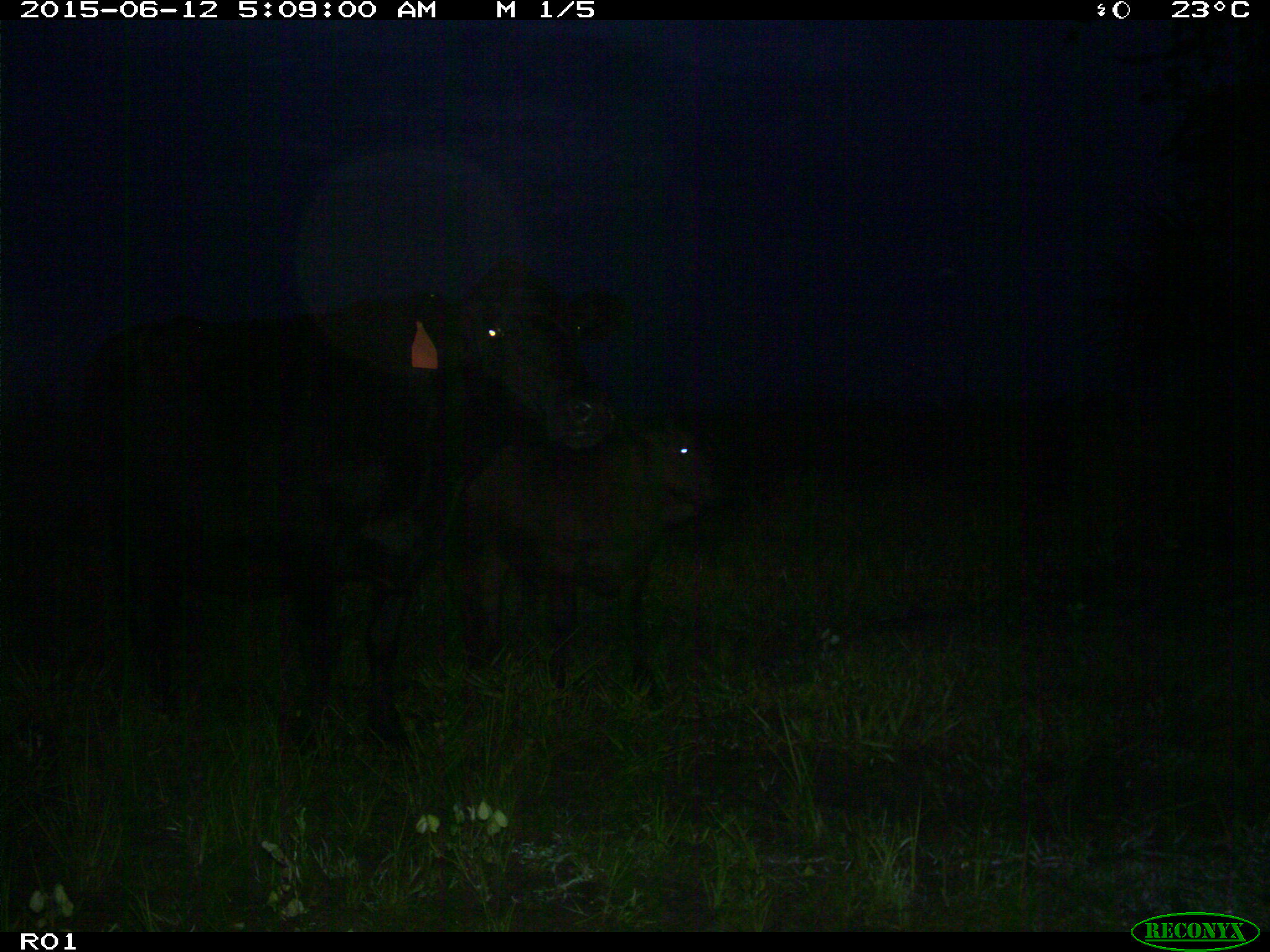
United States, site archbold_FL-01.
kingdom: Animalia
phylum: Chordata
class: Mammalia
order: Artiodactyla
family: Bovidae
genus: Bos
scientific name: Bos taurus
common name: domestic cow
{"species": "Bos taurus (domestic cow)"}